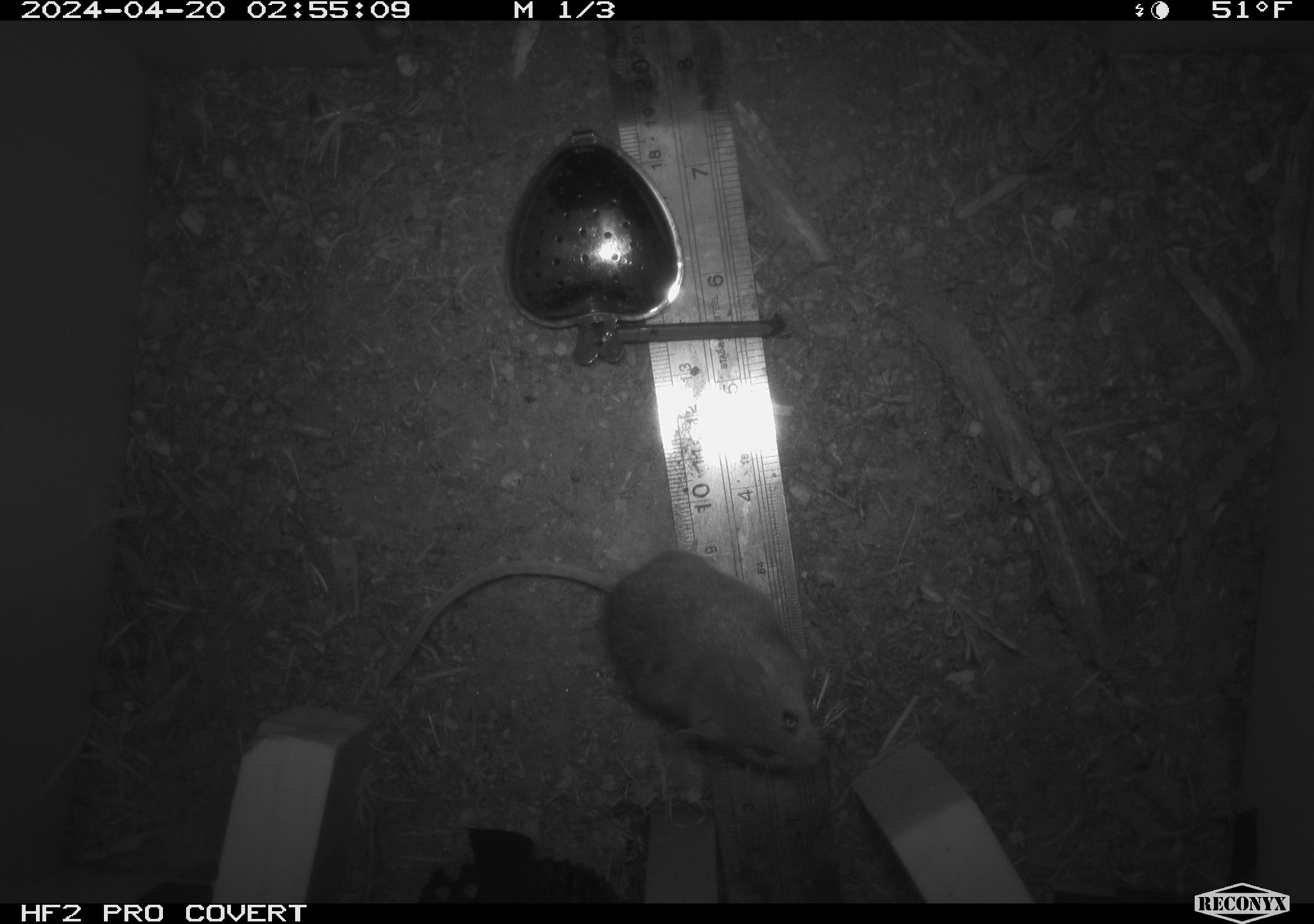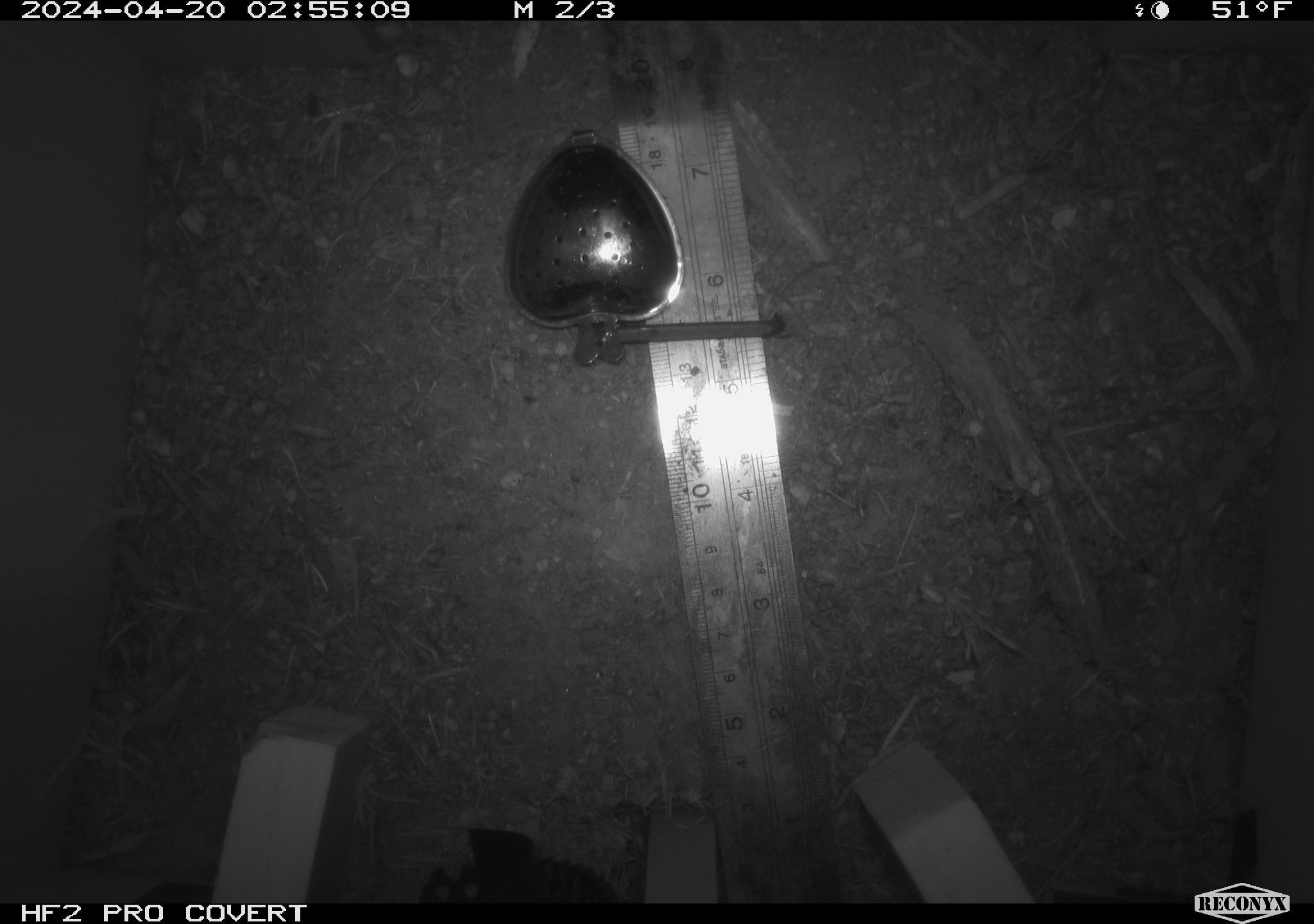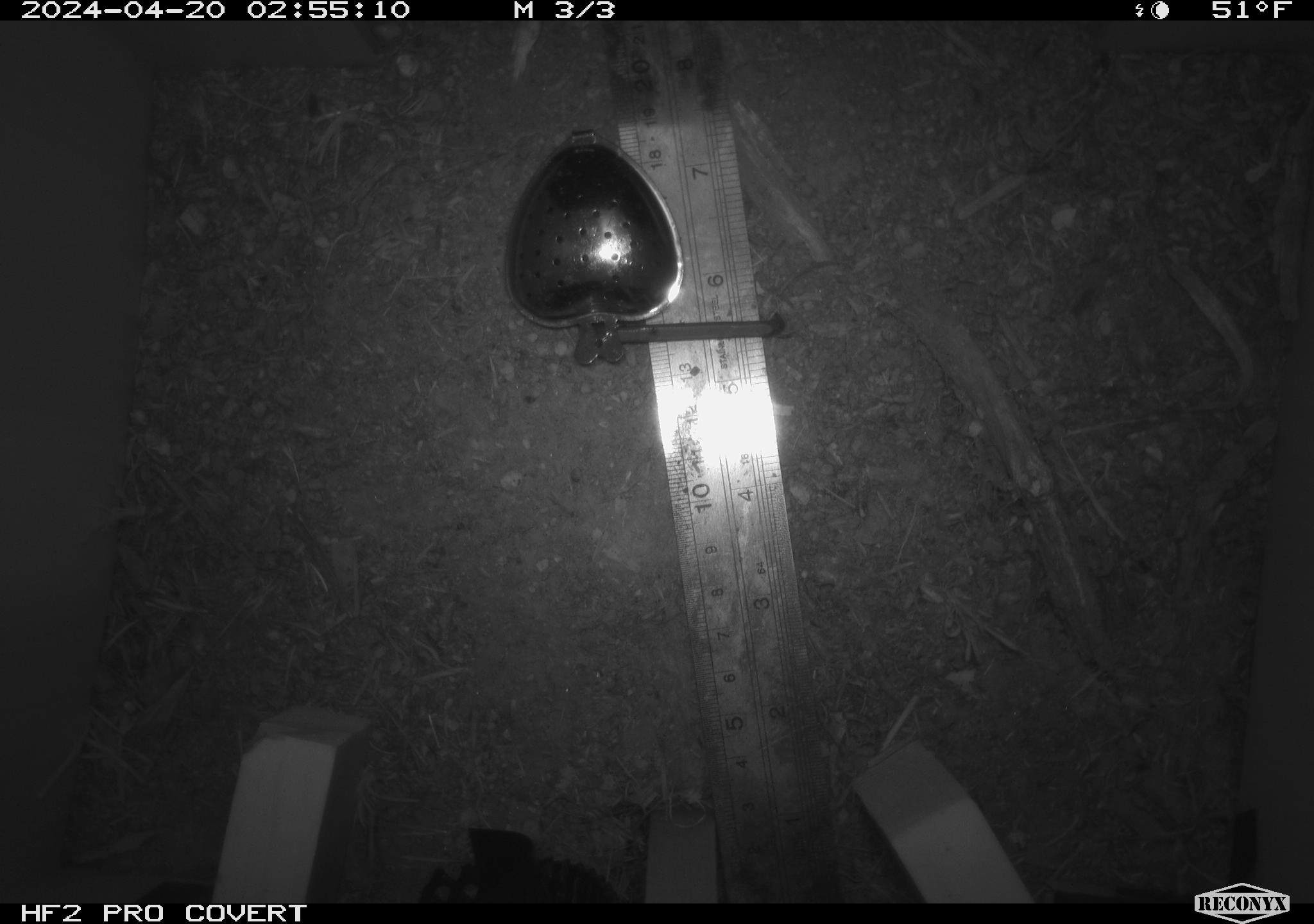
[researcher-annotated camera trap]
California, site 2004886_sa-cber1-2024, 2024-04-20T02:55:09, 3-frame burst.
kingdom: Animalia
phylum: Chordata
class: Mammalia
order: Rodentia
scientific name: Rodentia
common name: mouse species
Mouse species (Rodentia).